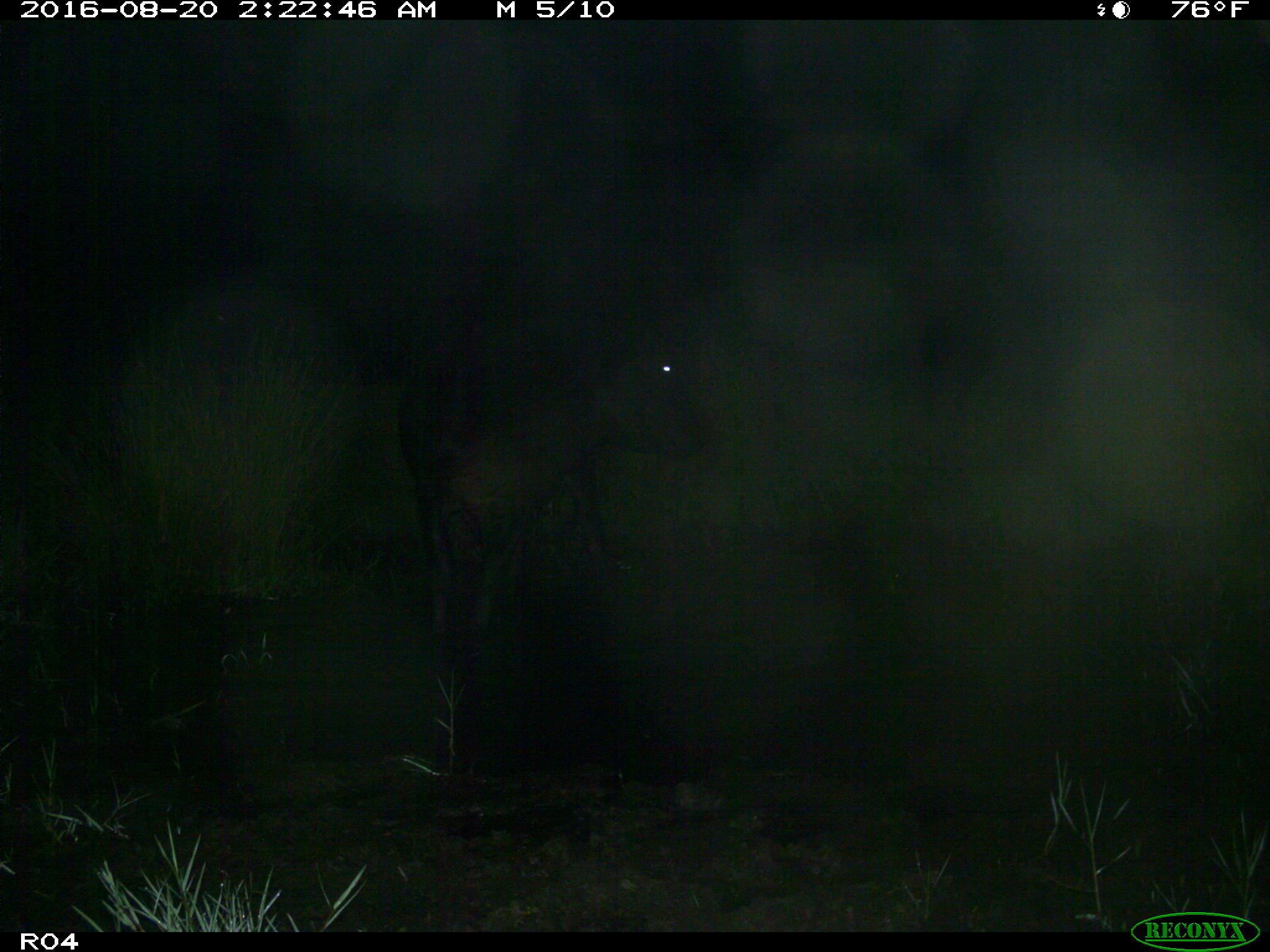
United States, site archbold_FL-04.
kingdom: Animalia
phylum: Chordata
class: Mammalia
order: Artiodactyla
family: Bovidae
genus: Bos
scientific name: Bos taurus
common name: domestic cow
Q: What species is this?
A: Bos taurus (domestic cow).